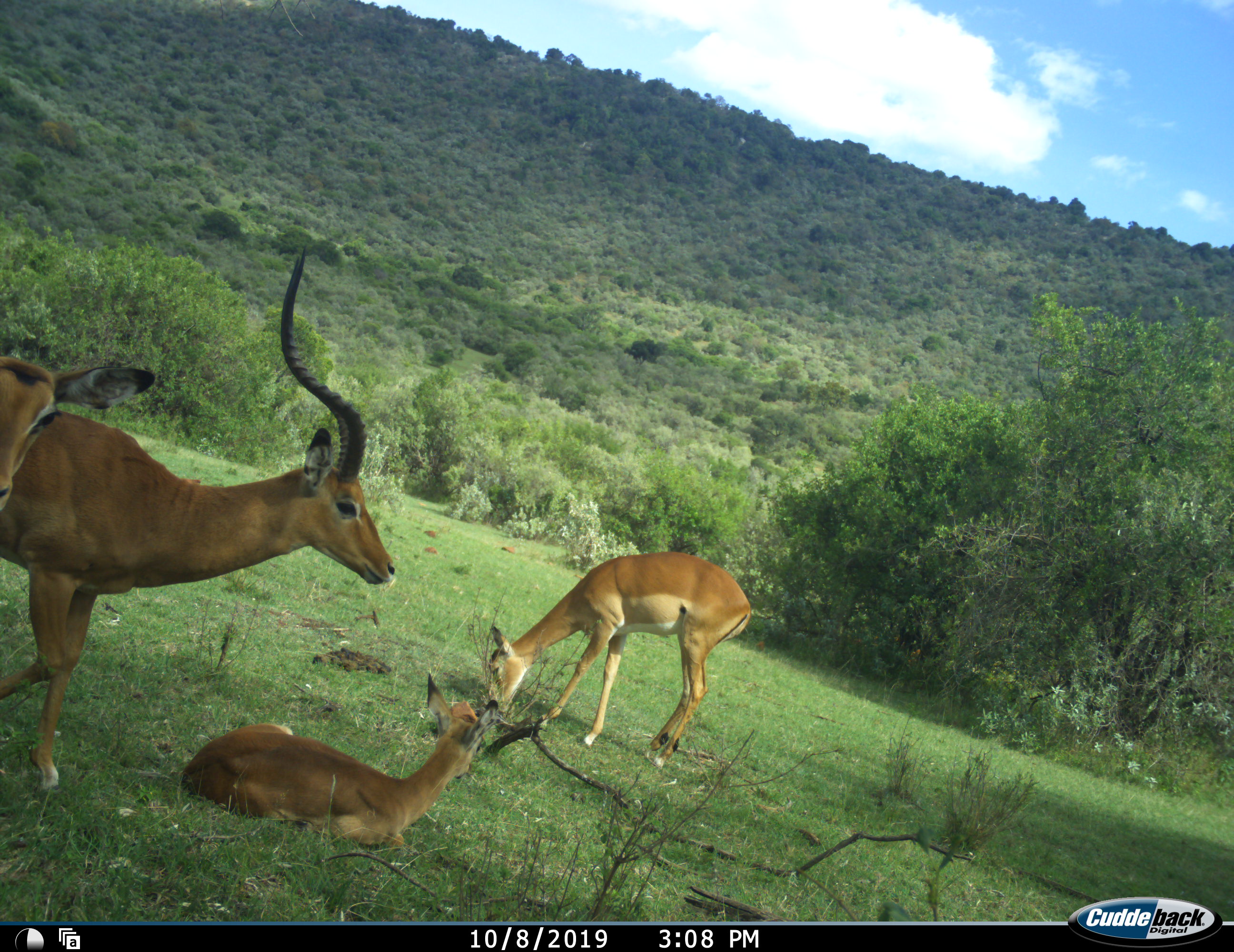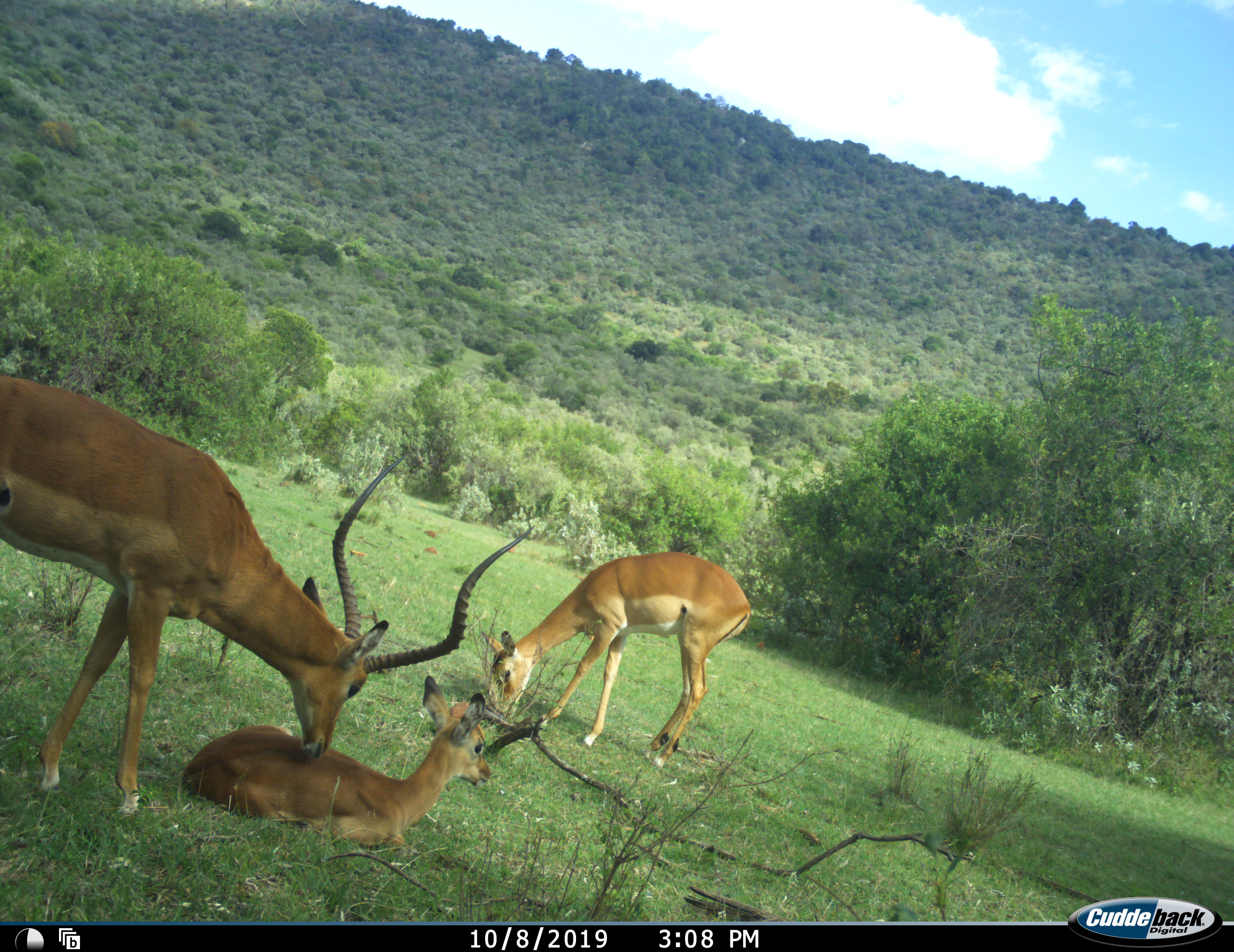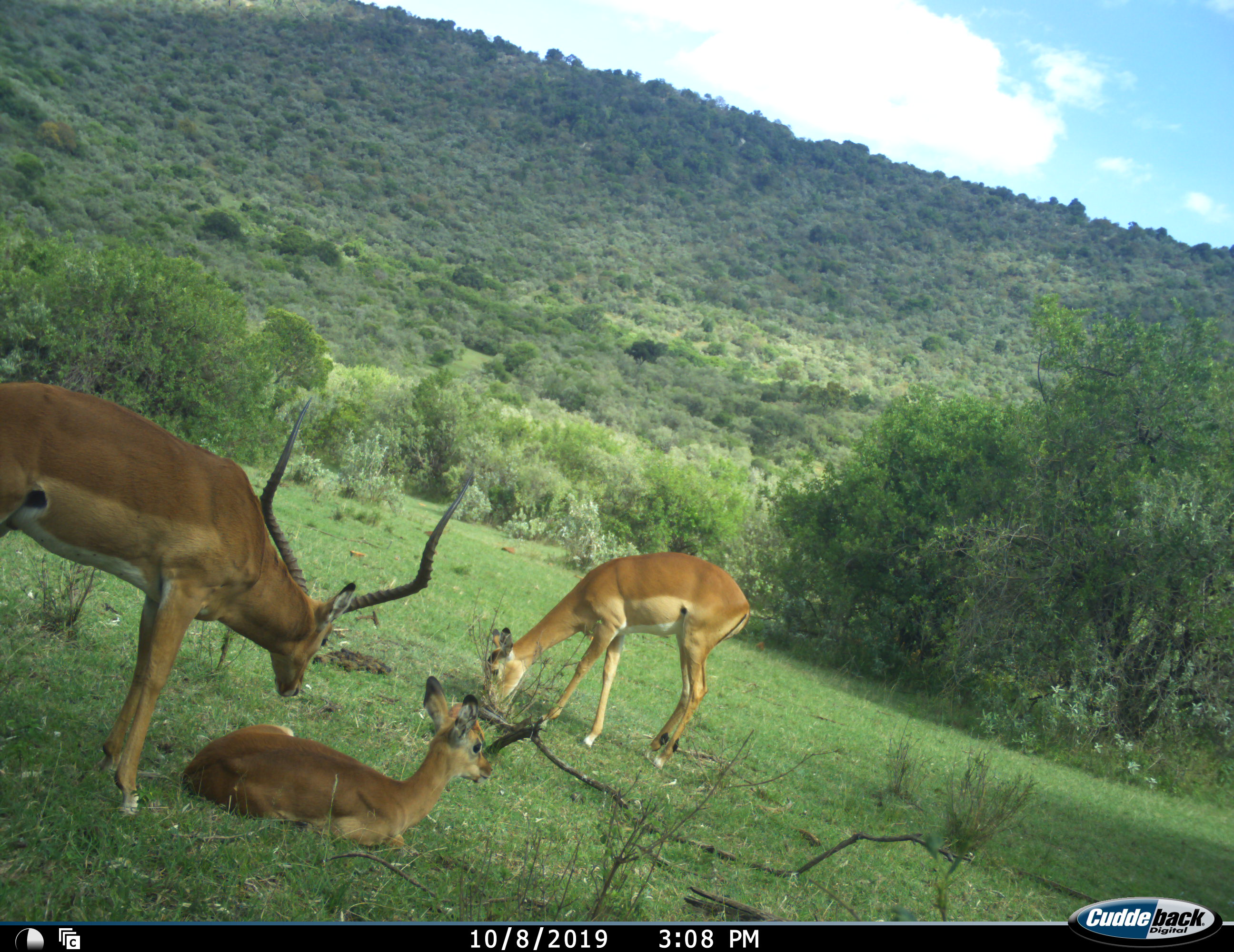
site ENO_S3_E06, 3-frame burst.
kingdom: Animalia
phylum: Chordata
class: Mammalia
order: Artiodactyla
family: Bovidae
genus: Aepyceros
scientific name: Aepyceros melampus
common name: impala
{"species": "impala (Aepyceros melampus)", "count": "4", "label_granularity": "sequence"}